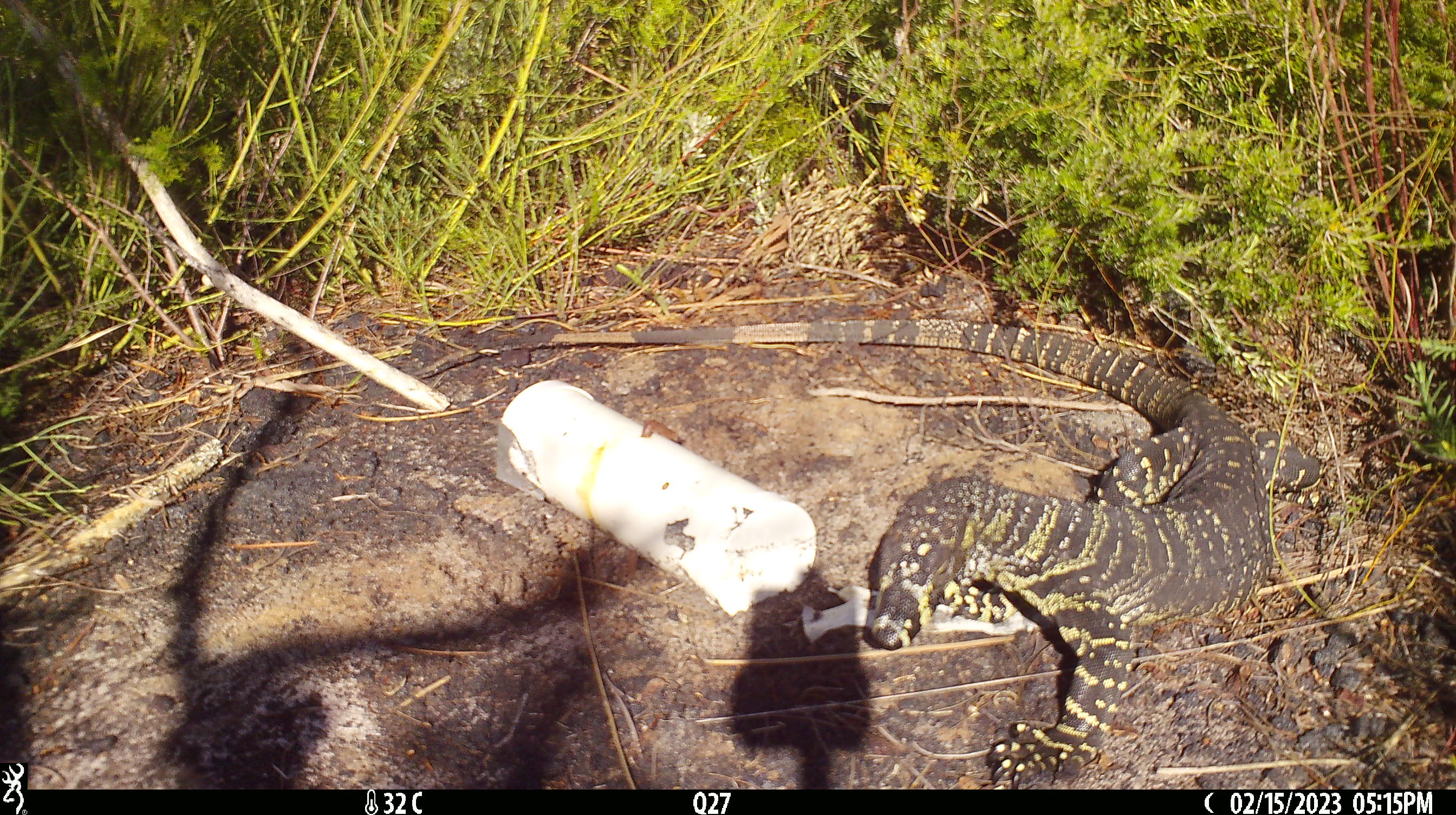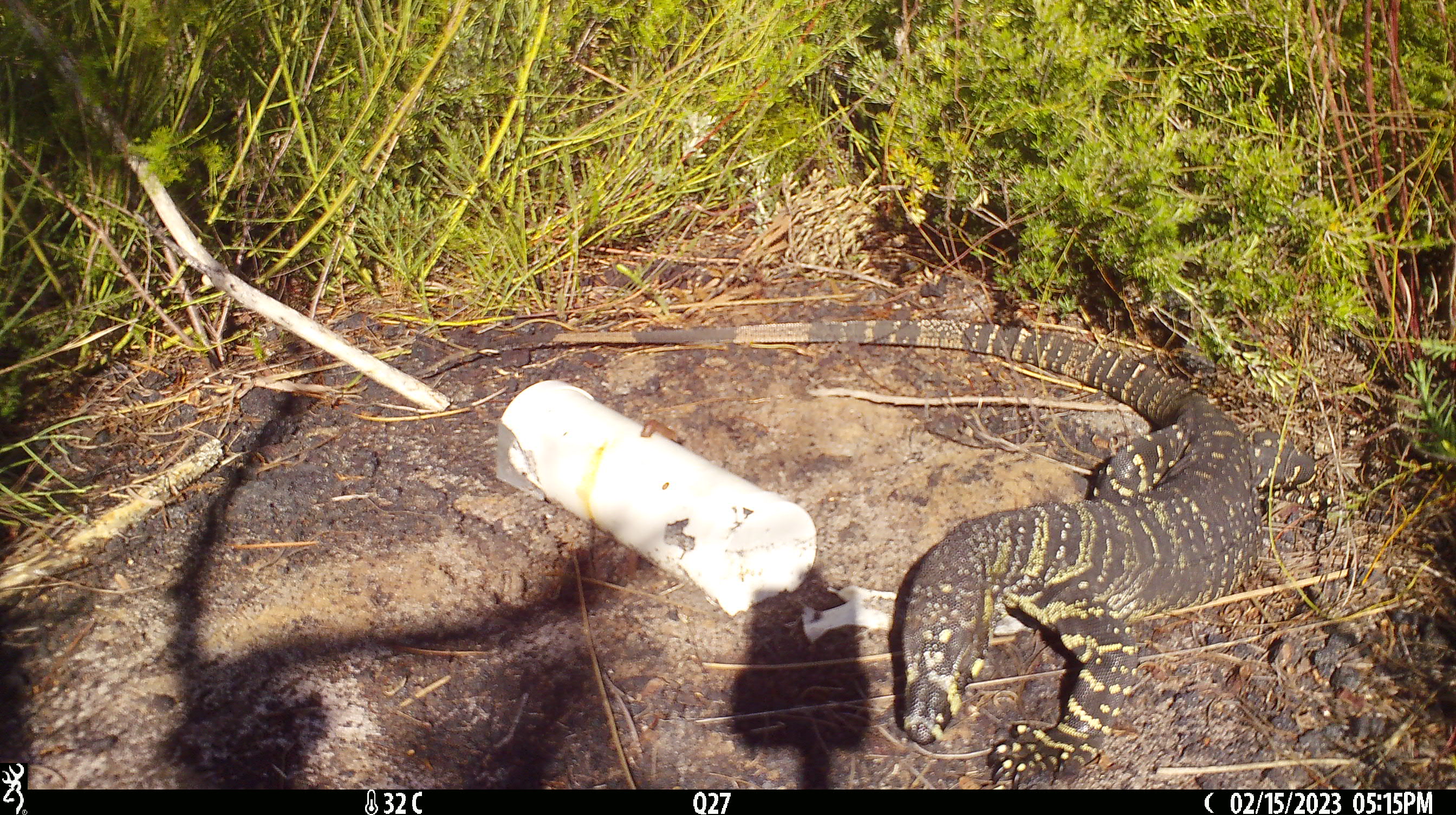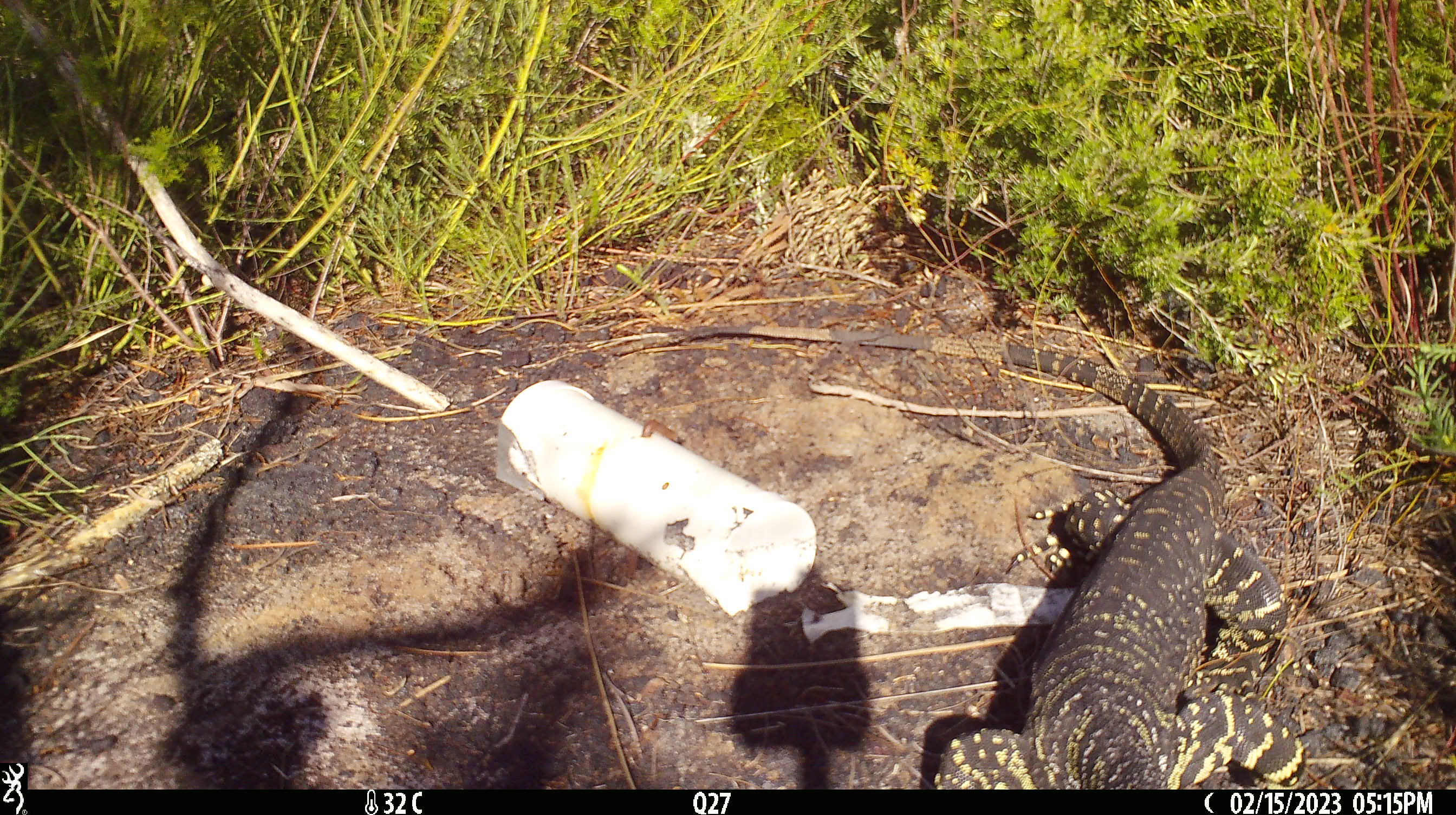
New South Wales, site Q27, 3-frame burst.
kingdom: Animalia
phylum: Chordata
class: Reptilia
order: Squamata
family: Varanidae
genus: Varanus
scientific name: Varanus varius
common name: lace monitor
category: goanna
Goanna (lace monitor) (Varanus varius).